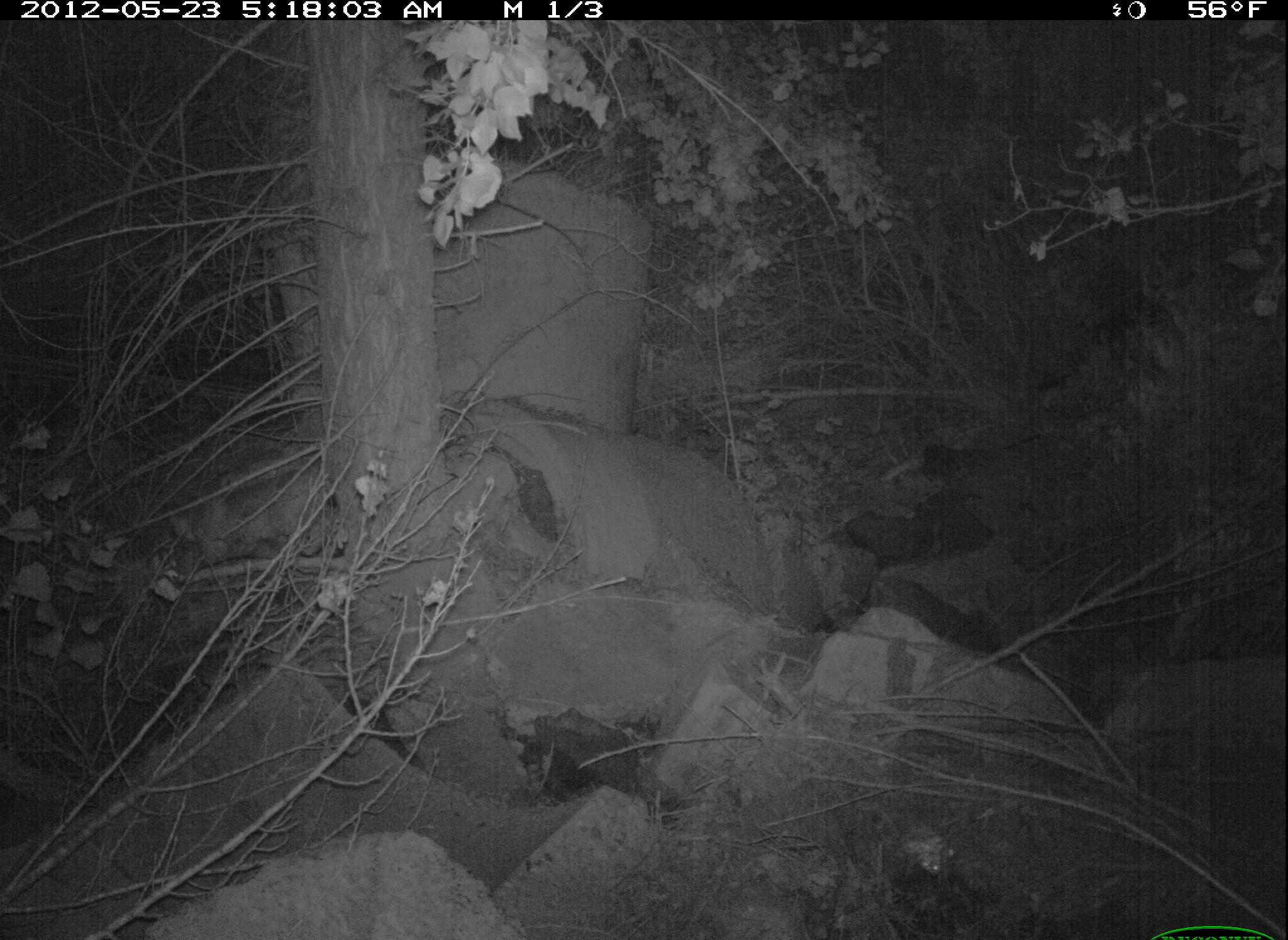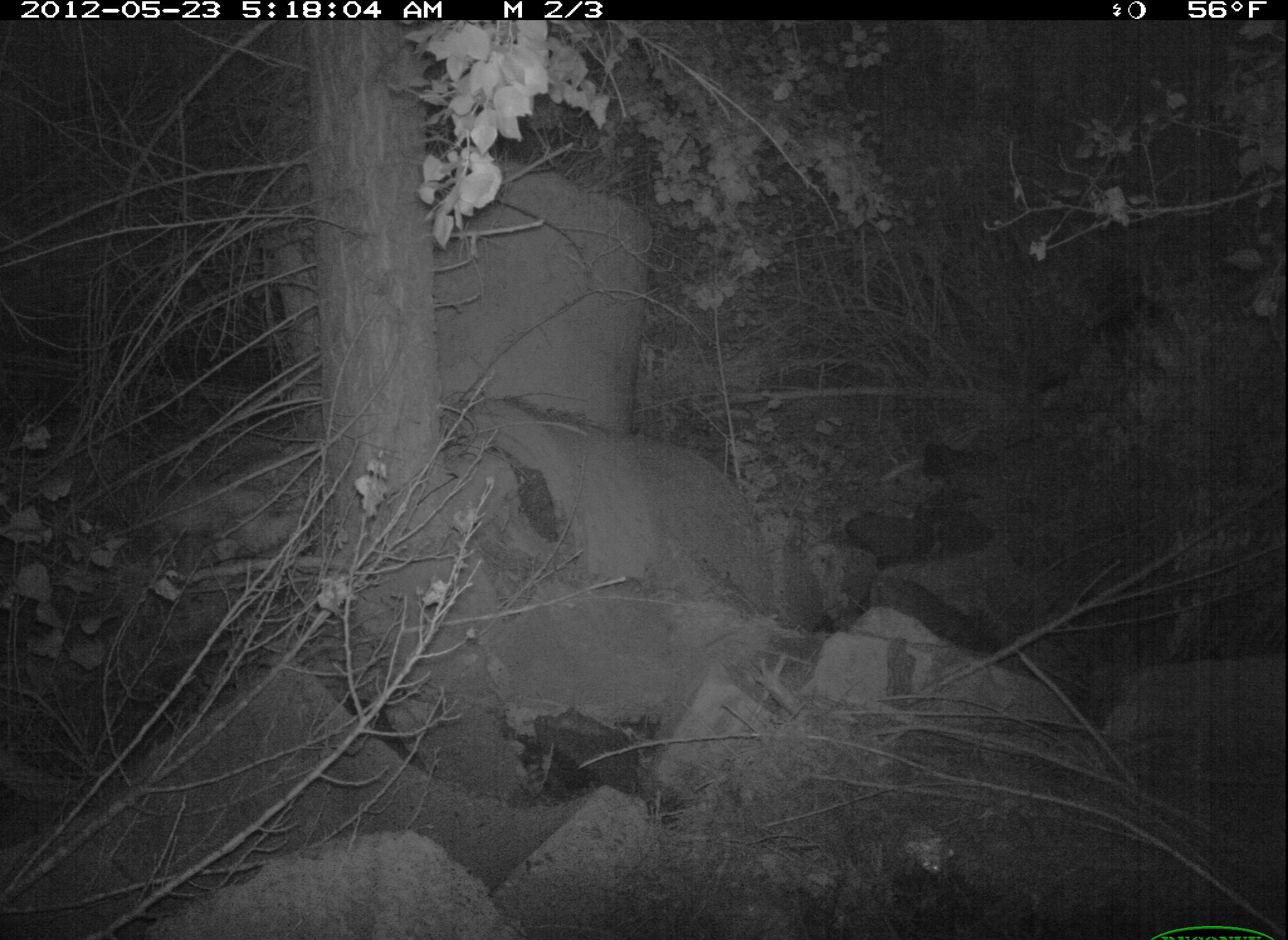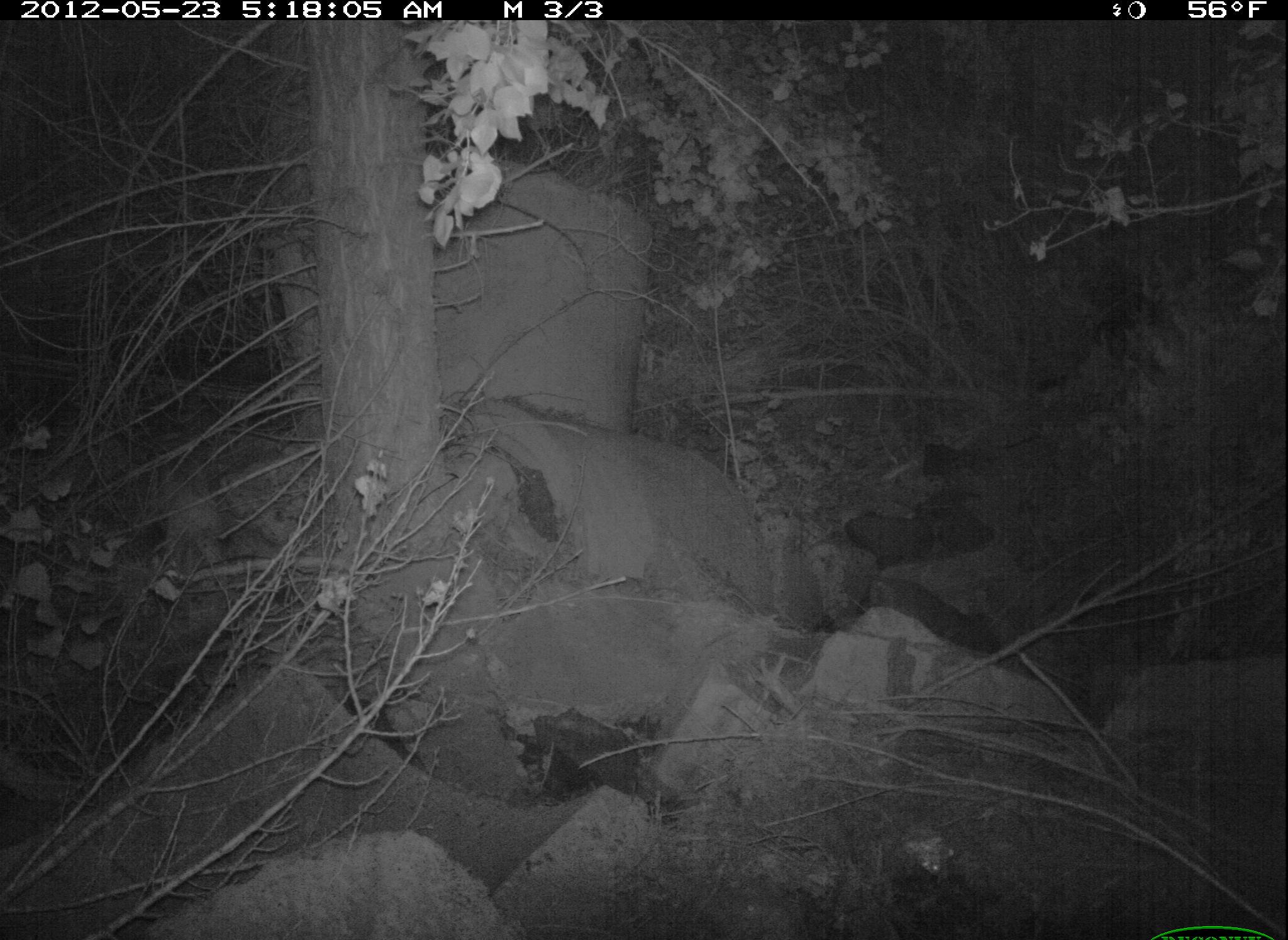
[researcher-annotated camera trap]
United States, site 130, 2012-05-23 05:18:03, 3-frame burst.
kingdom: Animalia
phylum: Chordata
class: Mammalia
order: Carnivora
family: Felidae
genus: Lynx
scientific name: Lynx rufus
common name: bobcat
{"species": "bobcat (Lynx rufus)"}